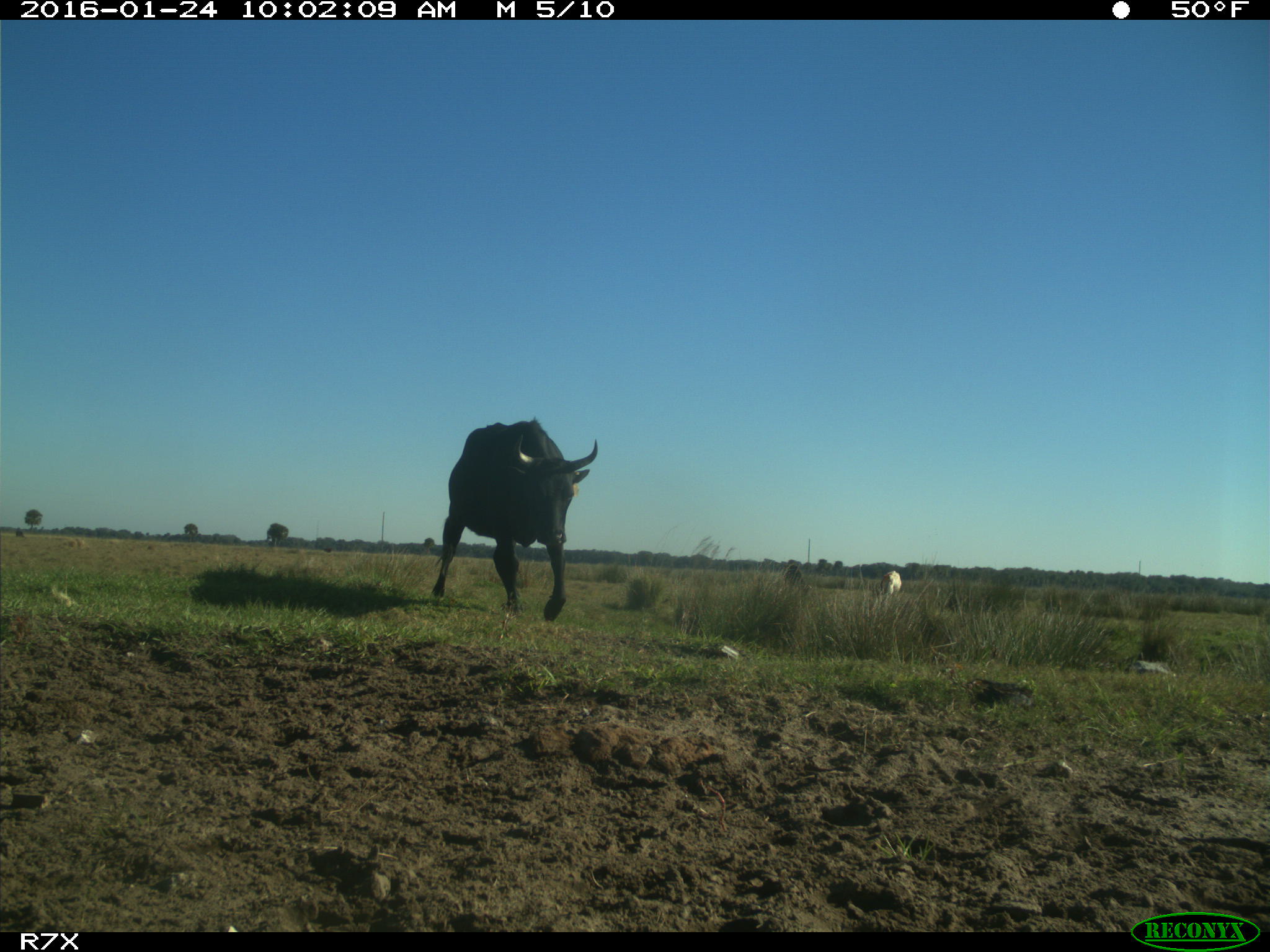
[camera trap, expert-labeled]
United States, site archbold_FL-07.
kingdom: Animalia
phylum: Chordata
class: Mammalia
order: Artiodactyla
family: Bovidae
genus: Bos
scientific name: Bos taurus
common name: domestic cow